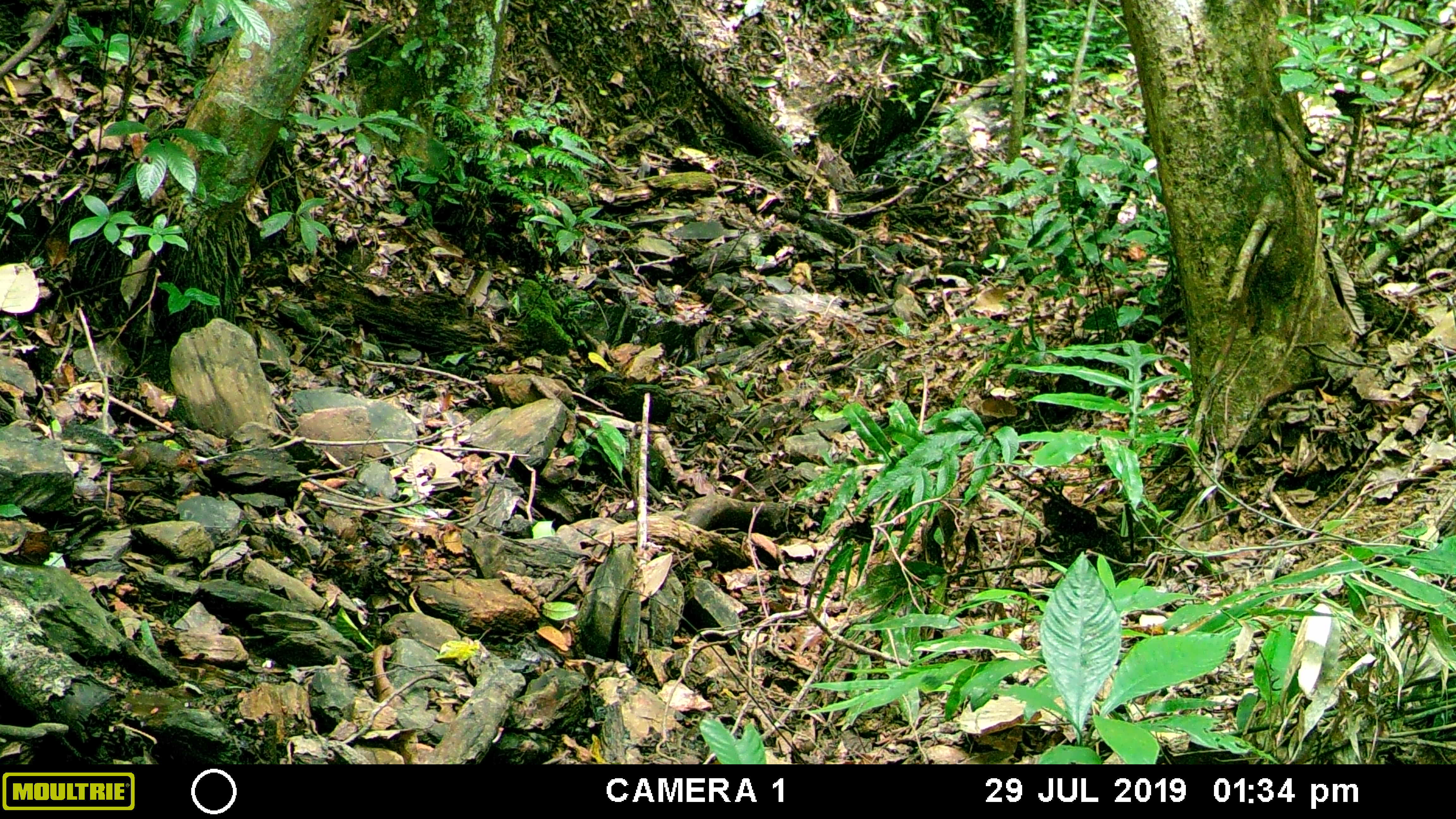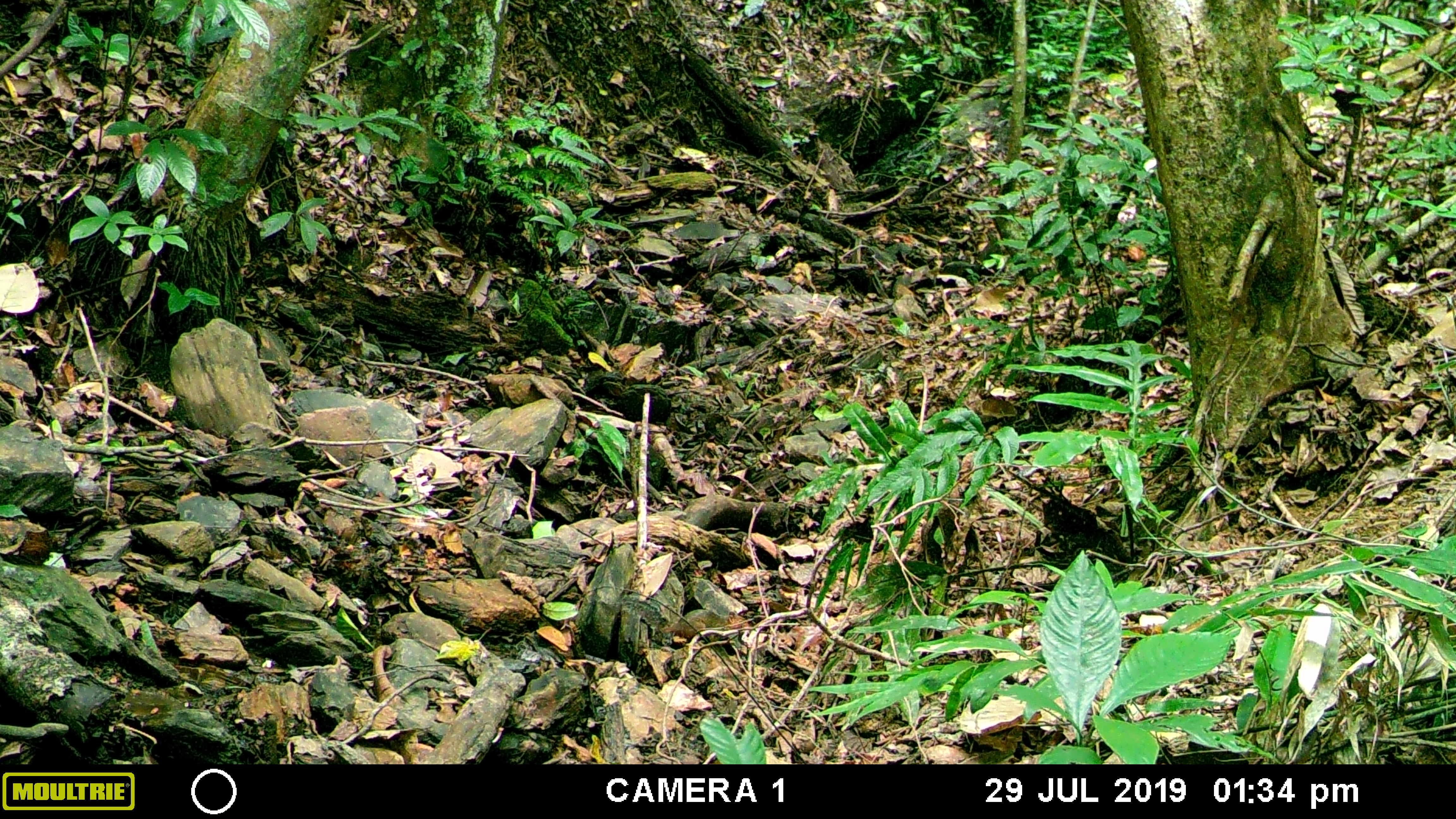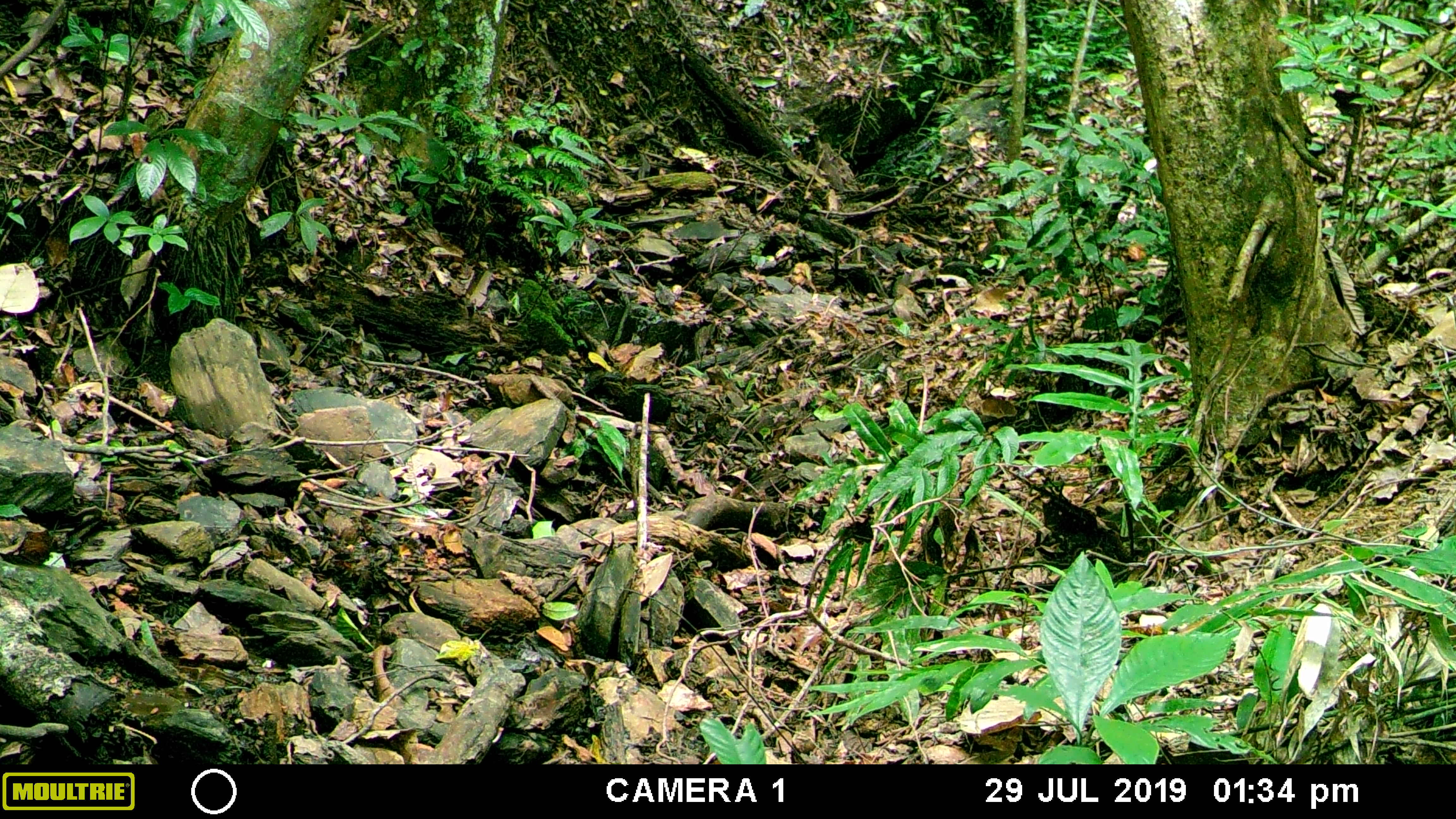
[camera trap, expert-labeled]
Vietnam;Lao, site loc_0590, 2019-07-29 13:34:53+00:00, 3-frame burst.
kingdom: Animalia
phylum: Chordata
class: Mammalia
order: Rodentia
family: Sciuridae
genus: Dremomys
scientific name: Dremomys rufigenis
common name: red-cheeked squirrel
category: red cheeked squirrel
Red cheeked squirrel (red-cheeked squirrel) (Dremomys rufigenis). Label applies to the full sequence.